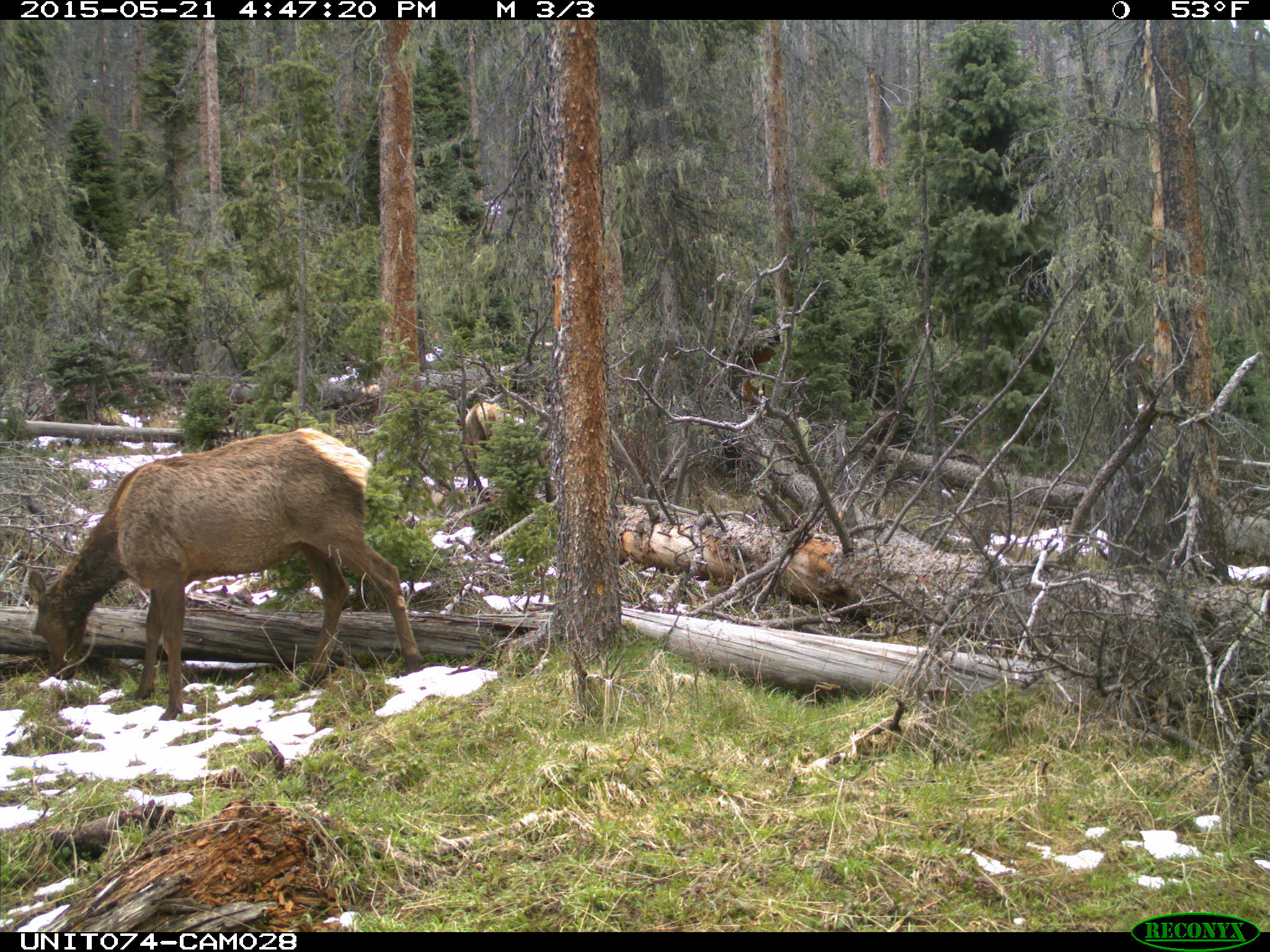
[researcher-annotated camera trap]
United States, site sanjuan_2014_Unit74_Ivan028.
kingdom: Animalia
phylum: Chordata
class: Mammalia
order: Artiodactyla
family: Cervidae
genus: Cervus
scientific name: Cervus elaphus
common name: red deer